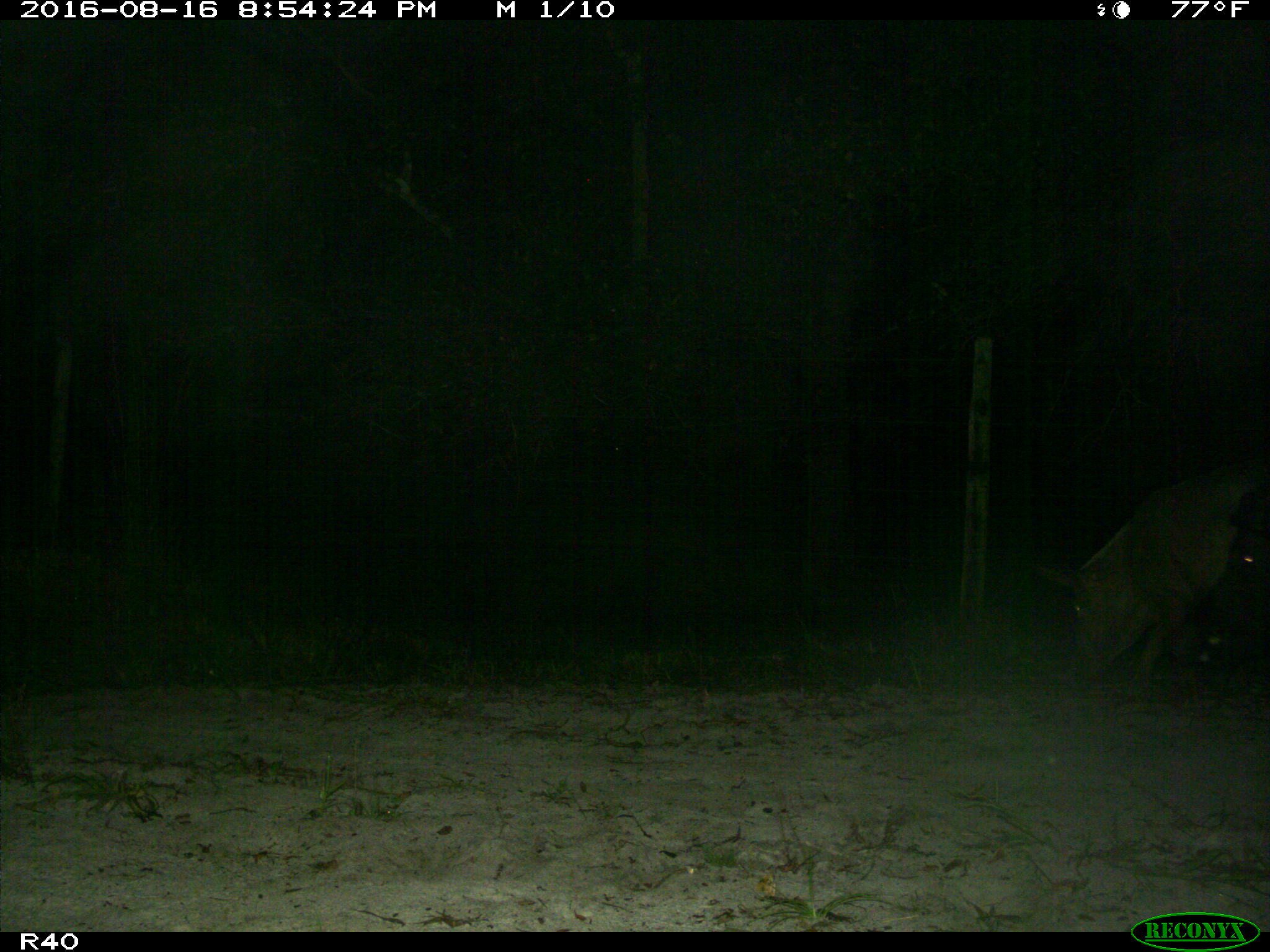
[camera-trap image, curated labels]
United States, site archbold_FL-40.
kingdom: Animalia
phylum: Chordata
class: Mammalia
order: Artiodactyla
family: Suidae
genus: Sus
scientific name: Sus scrofa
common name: wild boar